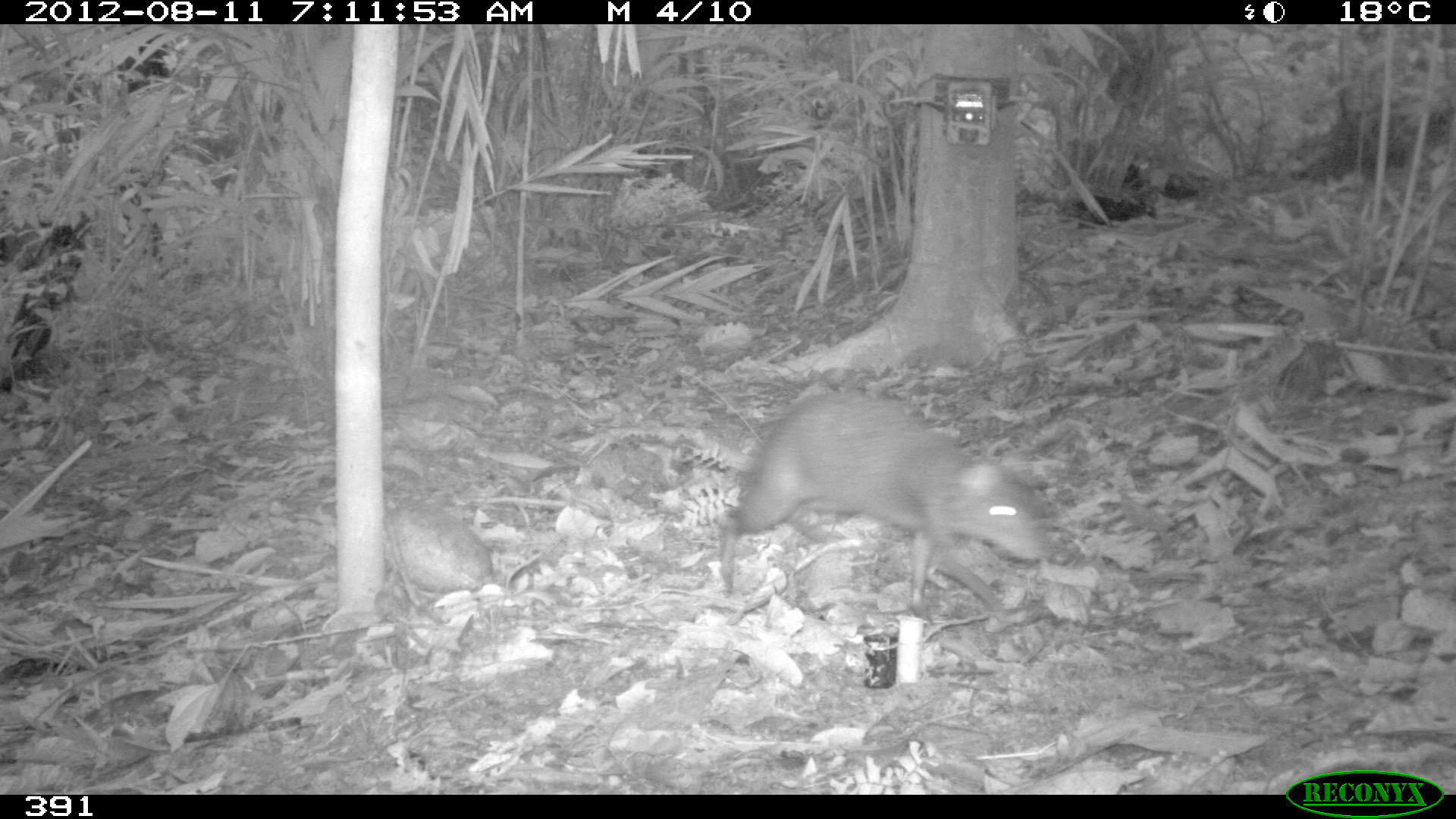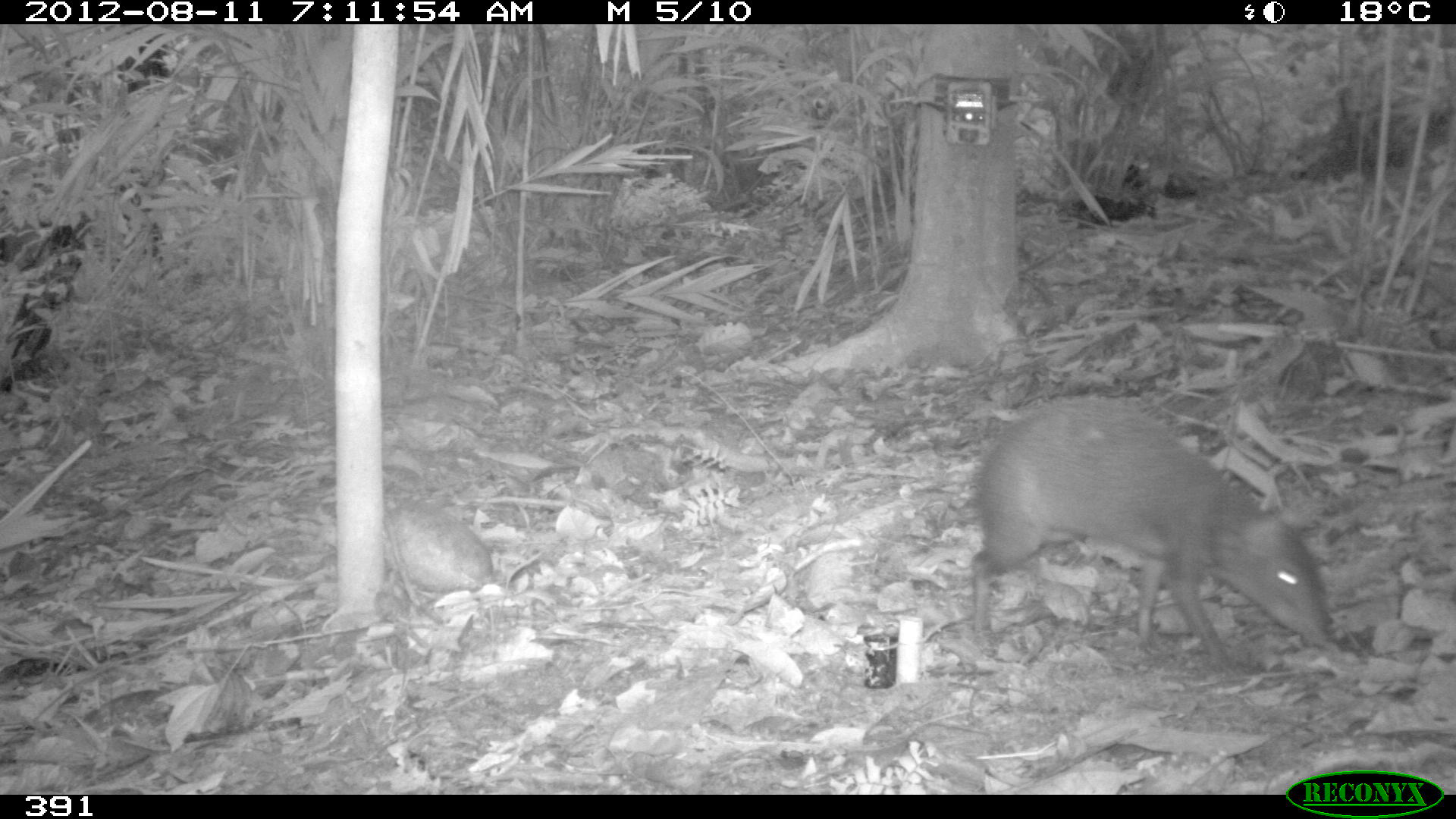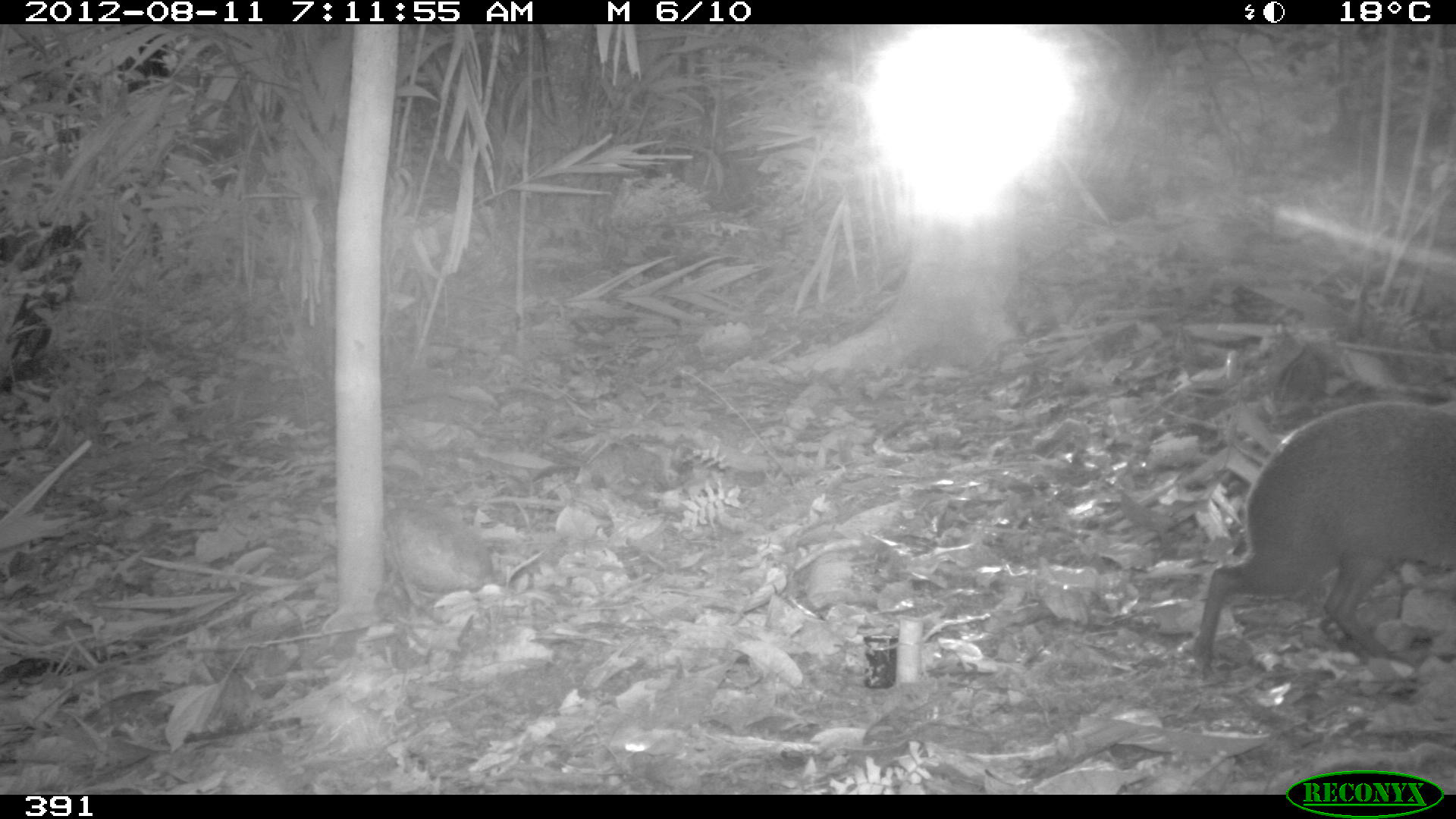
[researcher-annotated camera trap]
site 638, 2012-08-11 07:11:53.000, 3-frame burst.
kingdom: Animalia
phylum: Chordata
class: Mammalia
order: Rodentia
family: Dasyproctidae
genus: Dasyprocta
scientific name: Dasyprocta punctata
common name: central american agouti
Dasyprocta punctata (central american agouti).